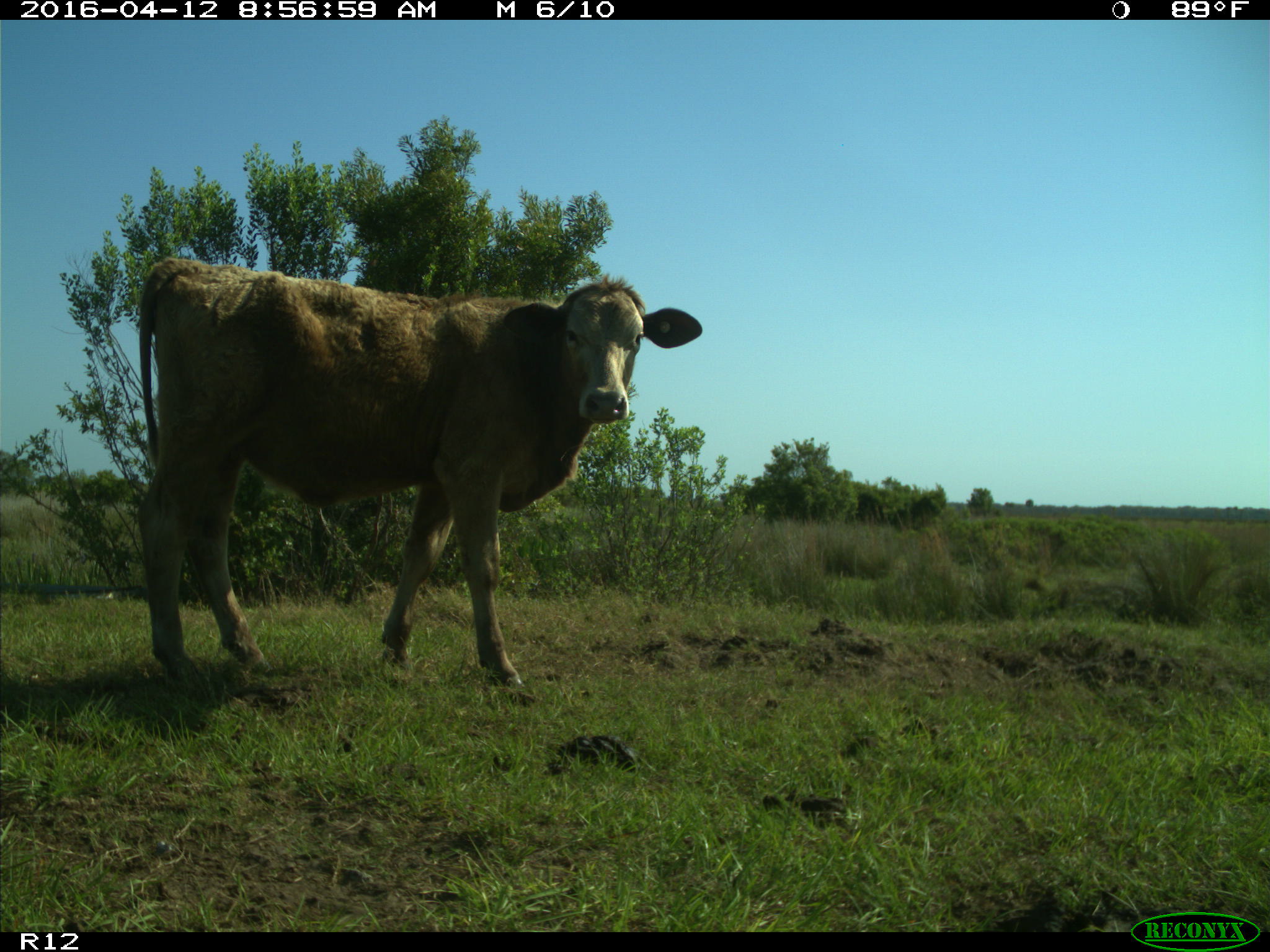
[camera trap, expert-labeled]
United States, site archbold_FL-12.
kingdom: Animalia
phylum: Chordata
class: Mammalia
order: Artiodactyla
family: Bovidae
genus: Bos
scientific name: Bos taurus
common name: domestic cow